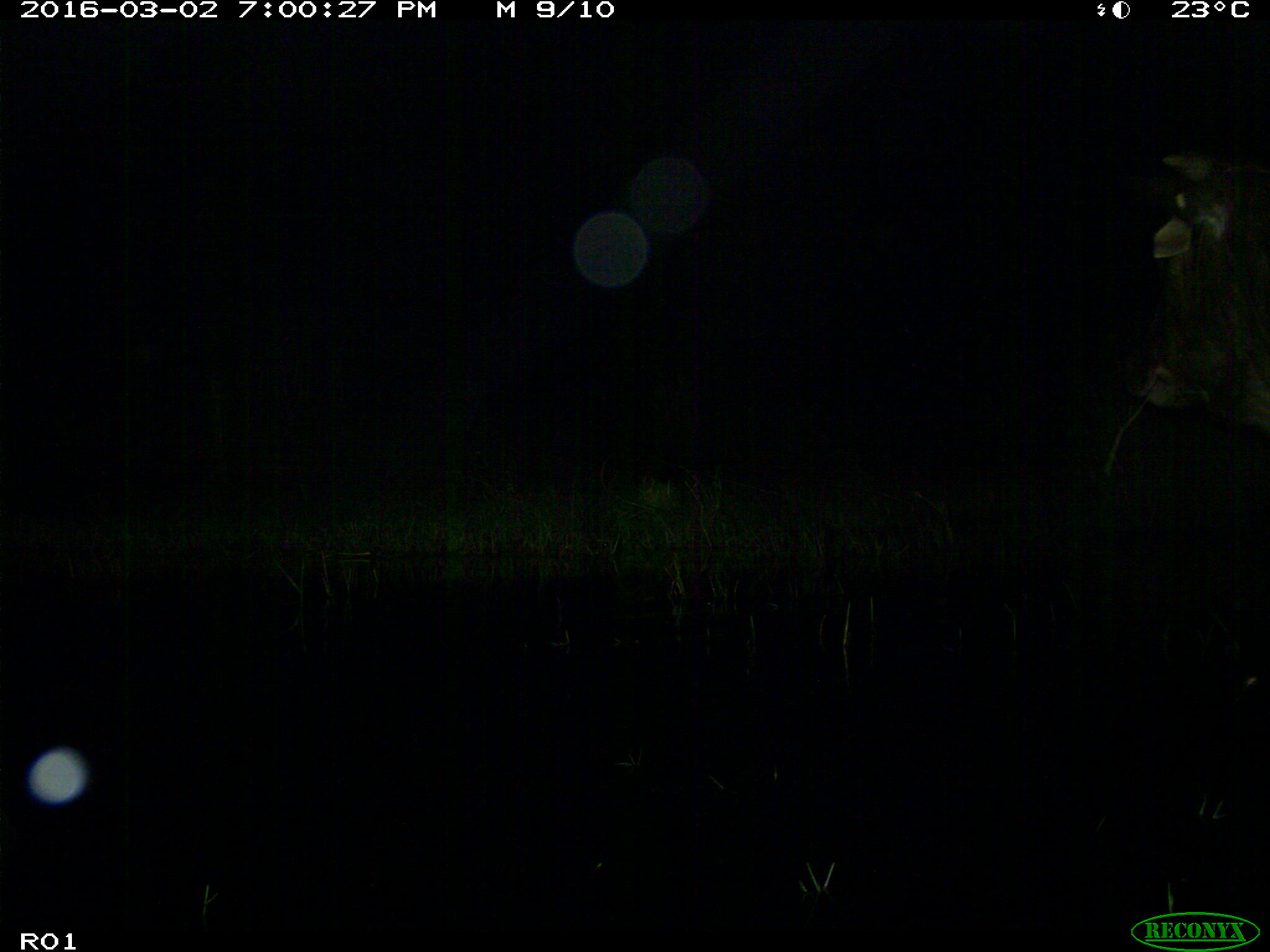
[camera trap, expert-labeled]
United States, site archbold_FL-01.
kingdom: Animalia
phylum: Chordata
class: Mammalia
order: Artiodactyla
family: Bovidae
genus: Bos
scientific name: Bos taurus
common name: domestic cow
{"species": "Bos taurus (domestic cow)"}